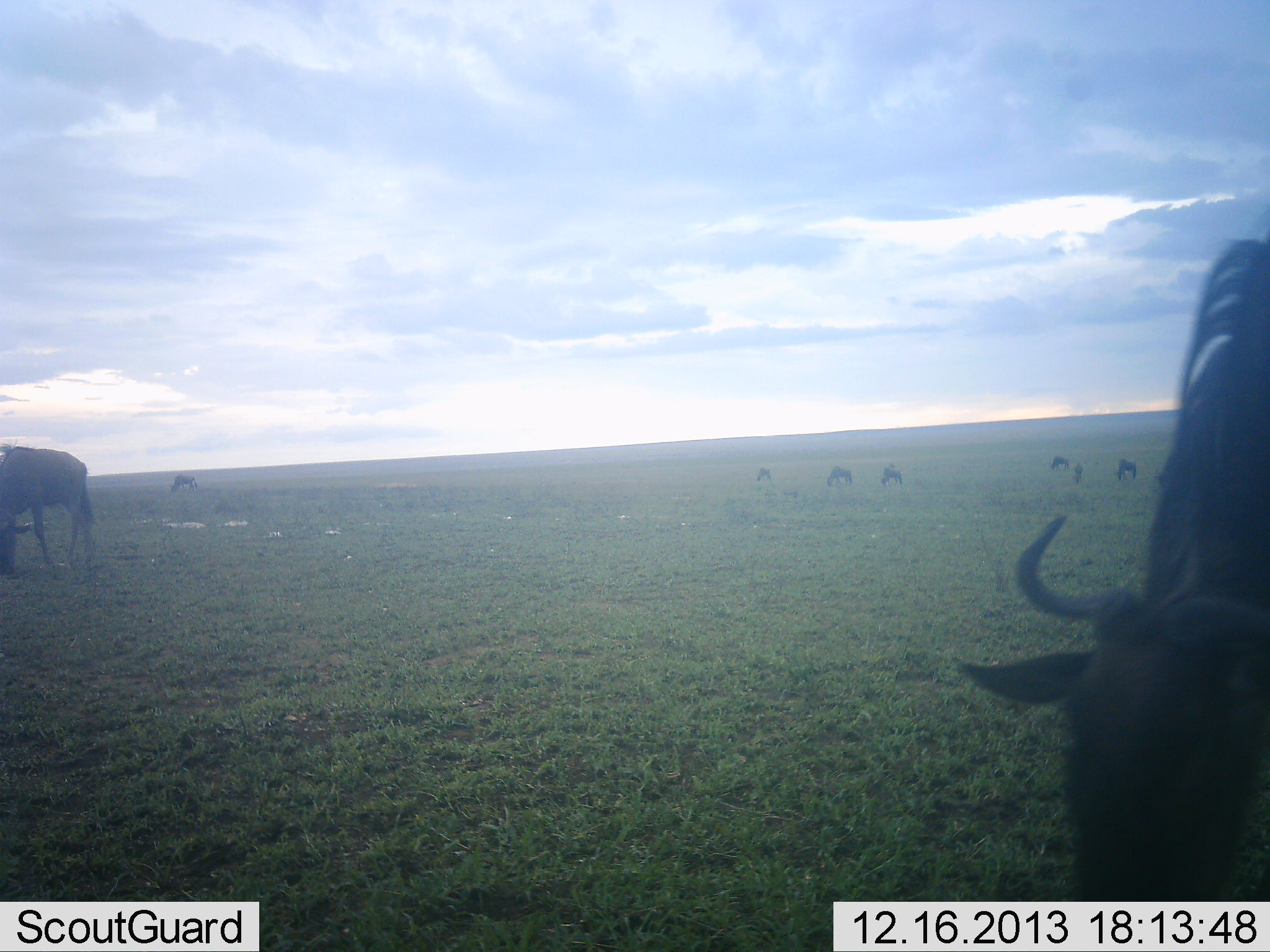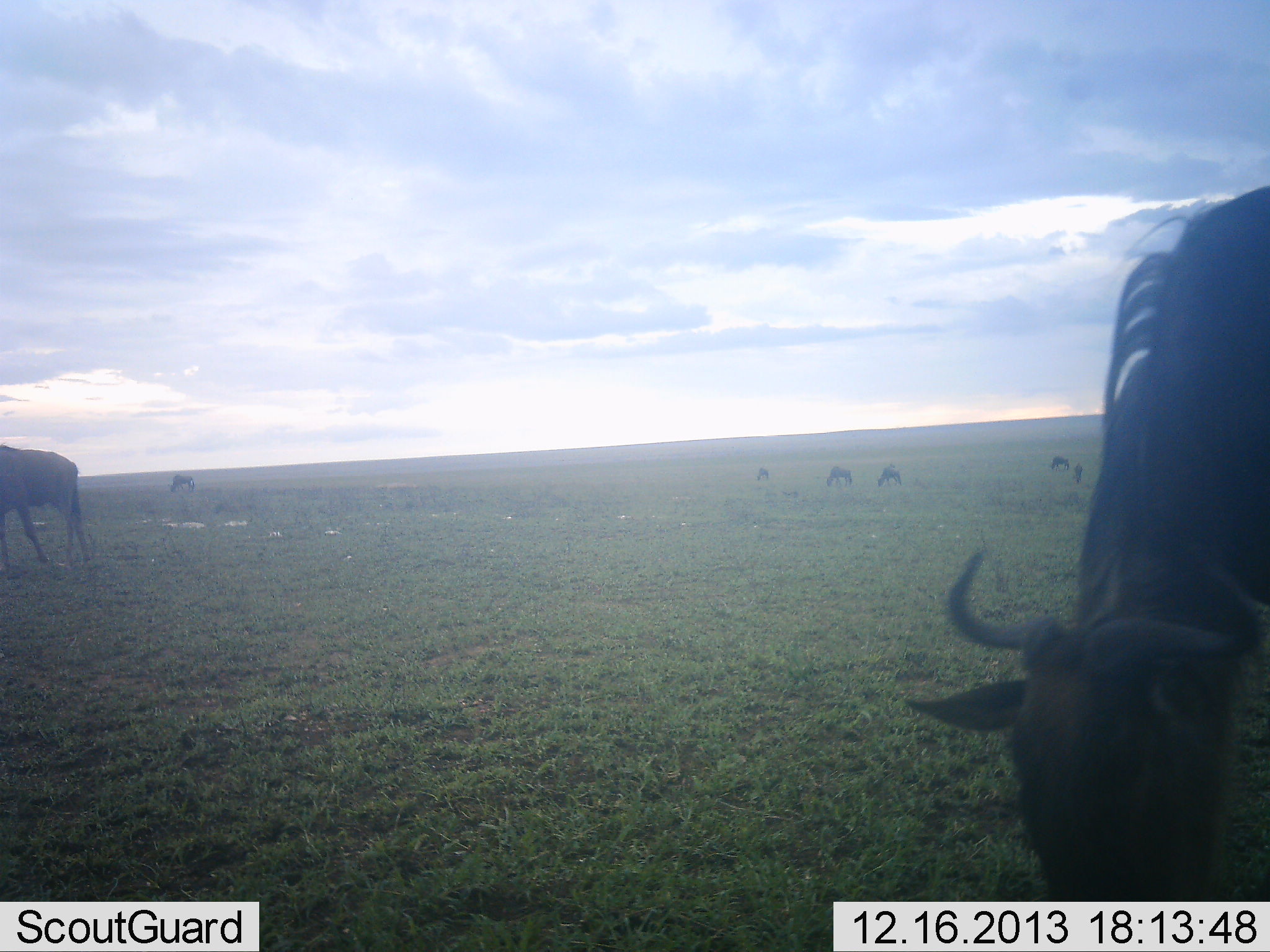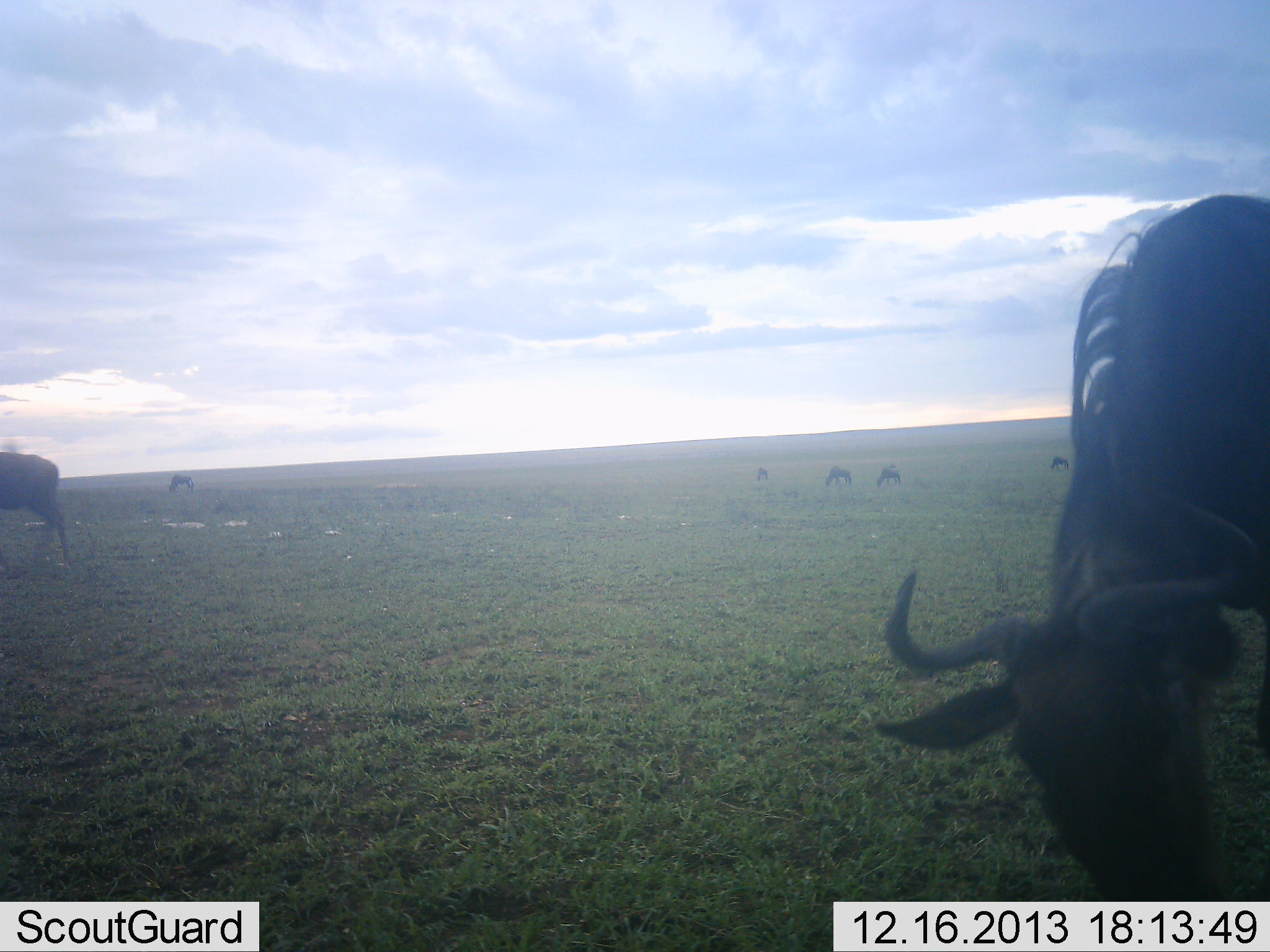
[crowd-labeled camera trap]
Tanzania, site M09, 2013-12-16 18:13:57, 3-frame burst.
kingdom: Animalia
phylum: Chordata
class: Mammalia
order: Artiodactyla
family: Bovidae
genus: Connochaetes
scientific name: Connochaetes taurinus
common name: blue wildebeest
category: wildebeest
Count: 7.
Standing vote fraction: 40%.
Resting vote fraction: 0%.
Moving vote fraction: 20%.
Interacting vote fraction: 0%.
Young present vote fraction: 0%.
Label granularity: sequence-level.